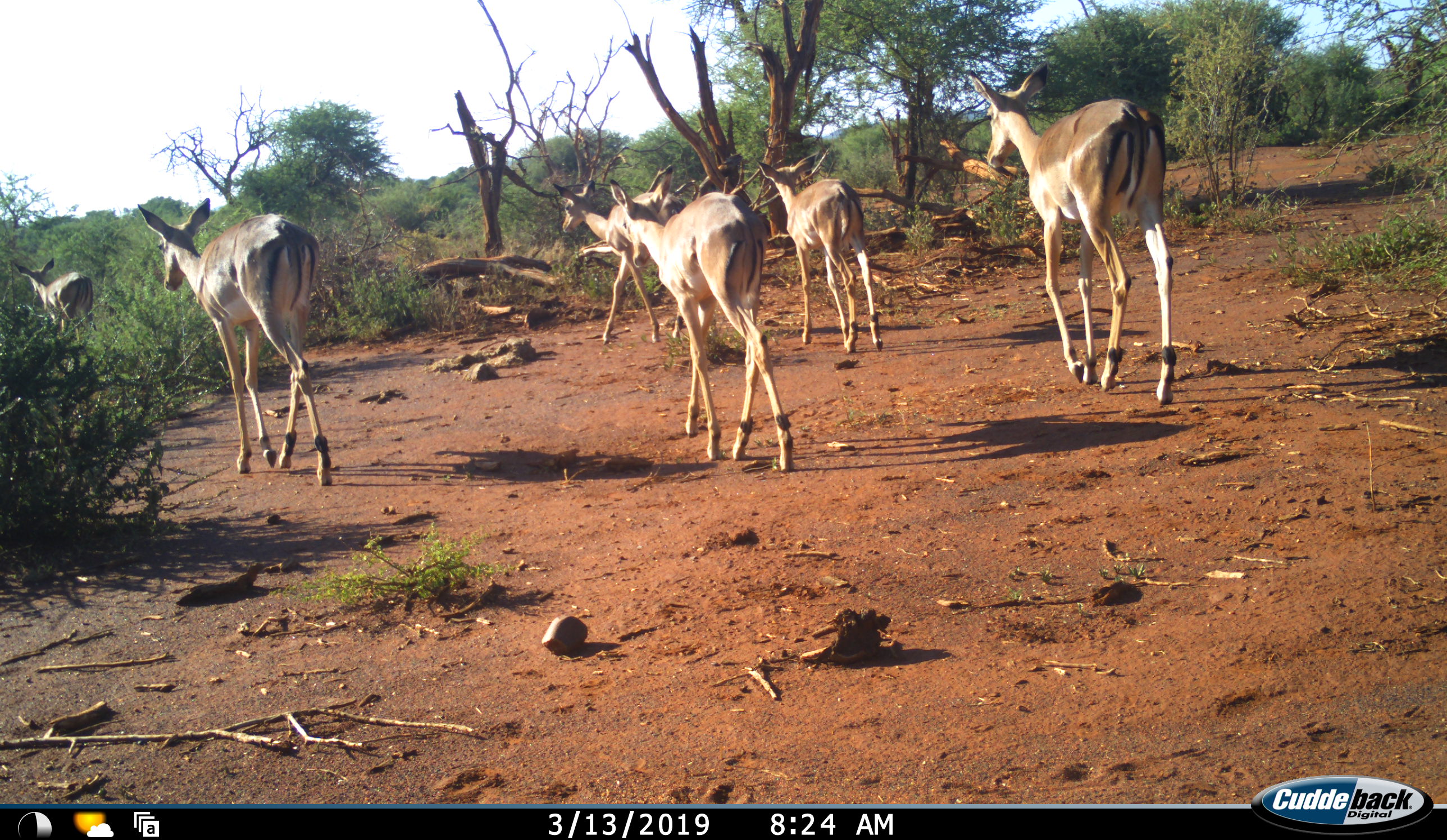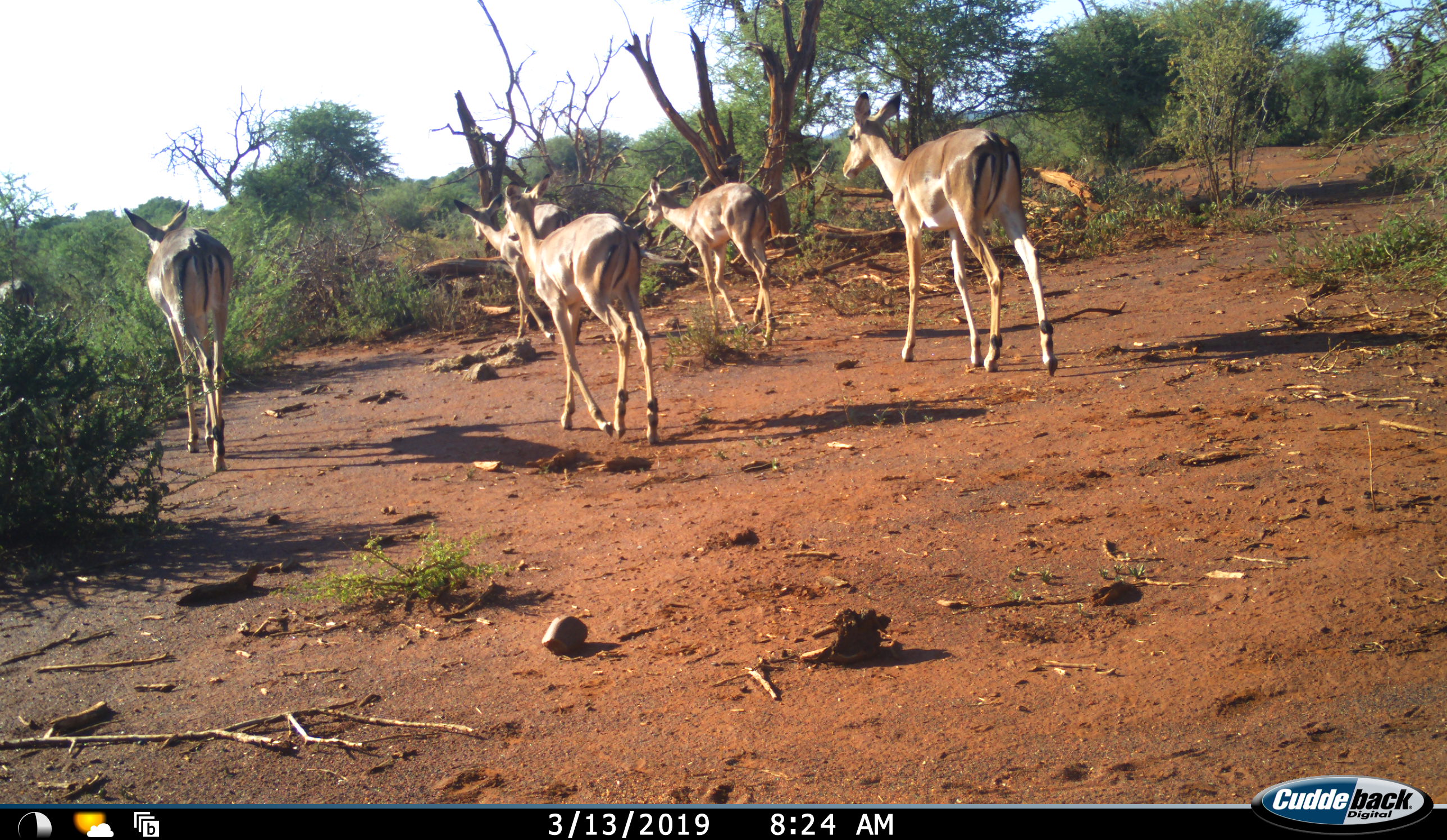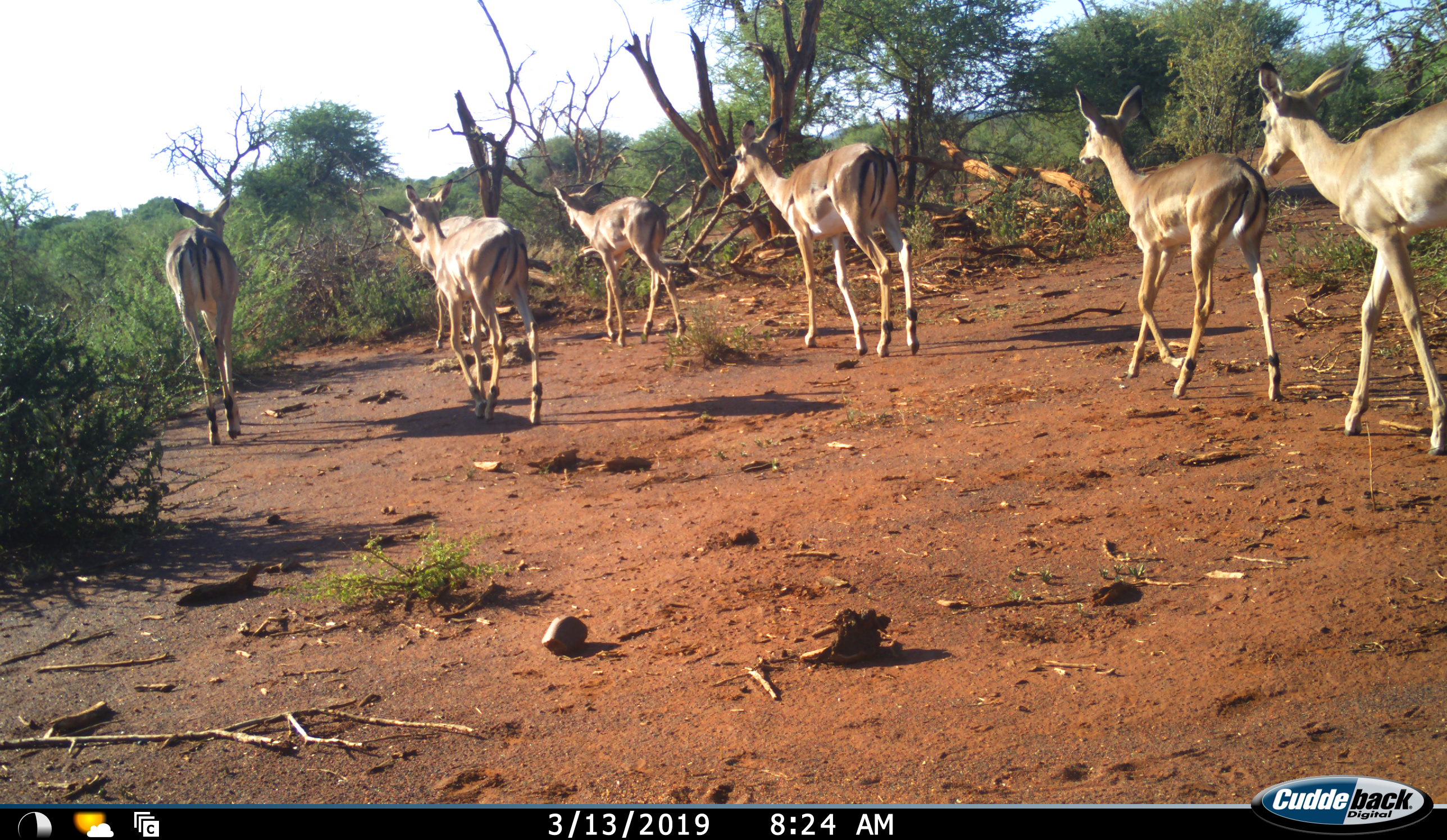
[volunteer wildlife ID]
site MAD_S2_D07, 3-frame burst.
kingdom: Animalia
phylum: Chordata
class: Mammalia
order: Artiodactyla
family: Bovidae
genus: Aepyceros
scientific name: Aepyceros melampus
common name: impala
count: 7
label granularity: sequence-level